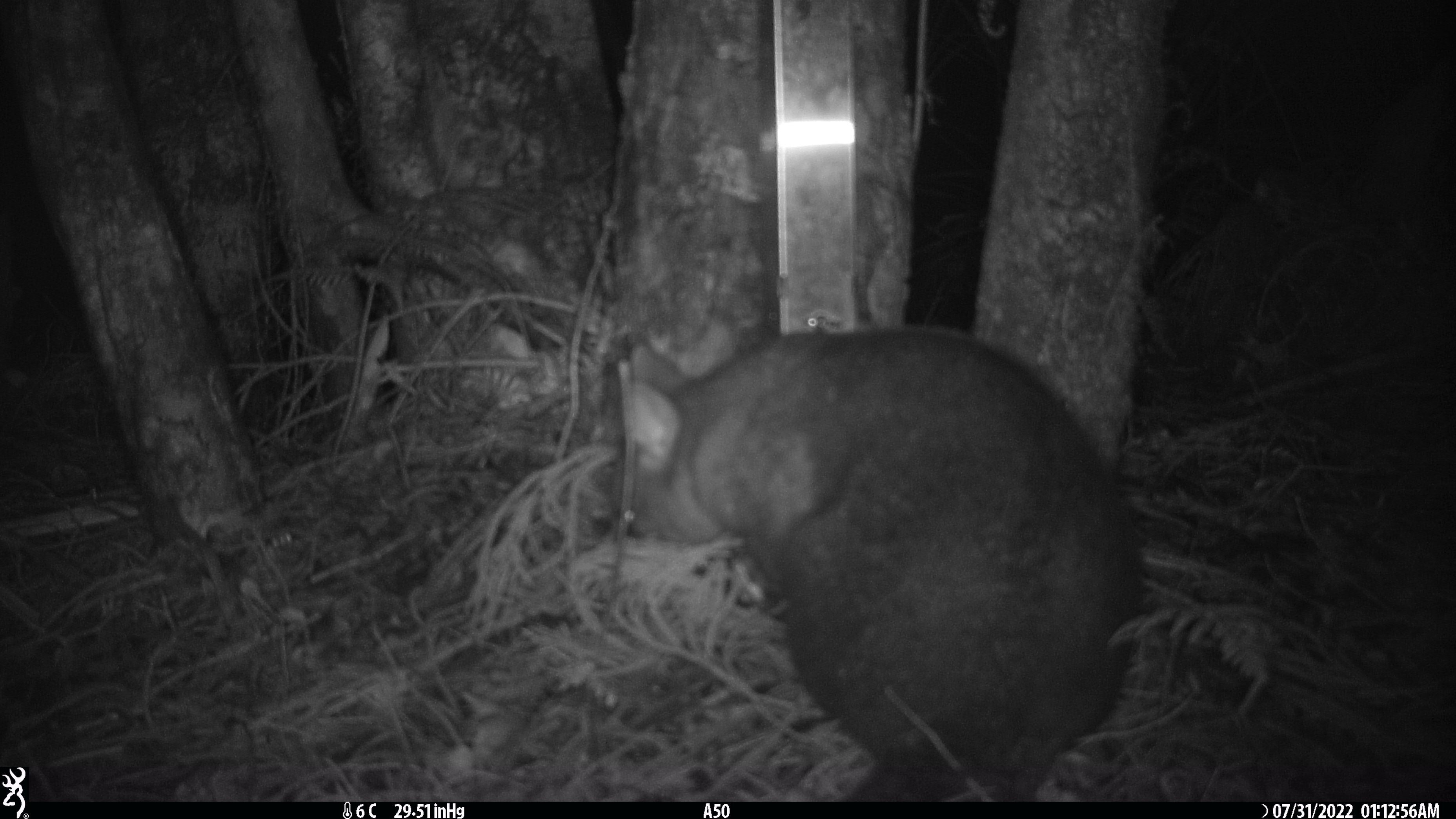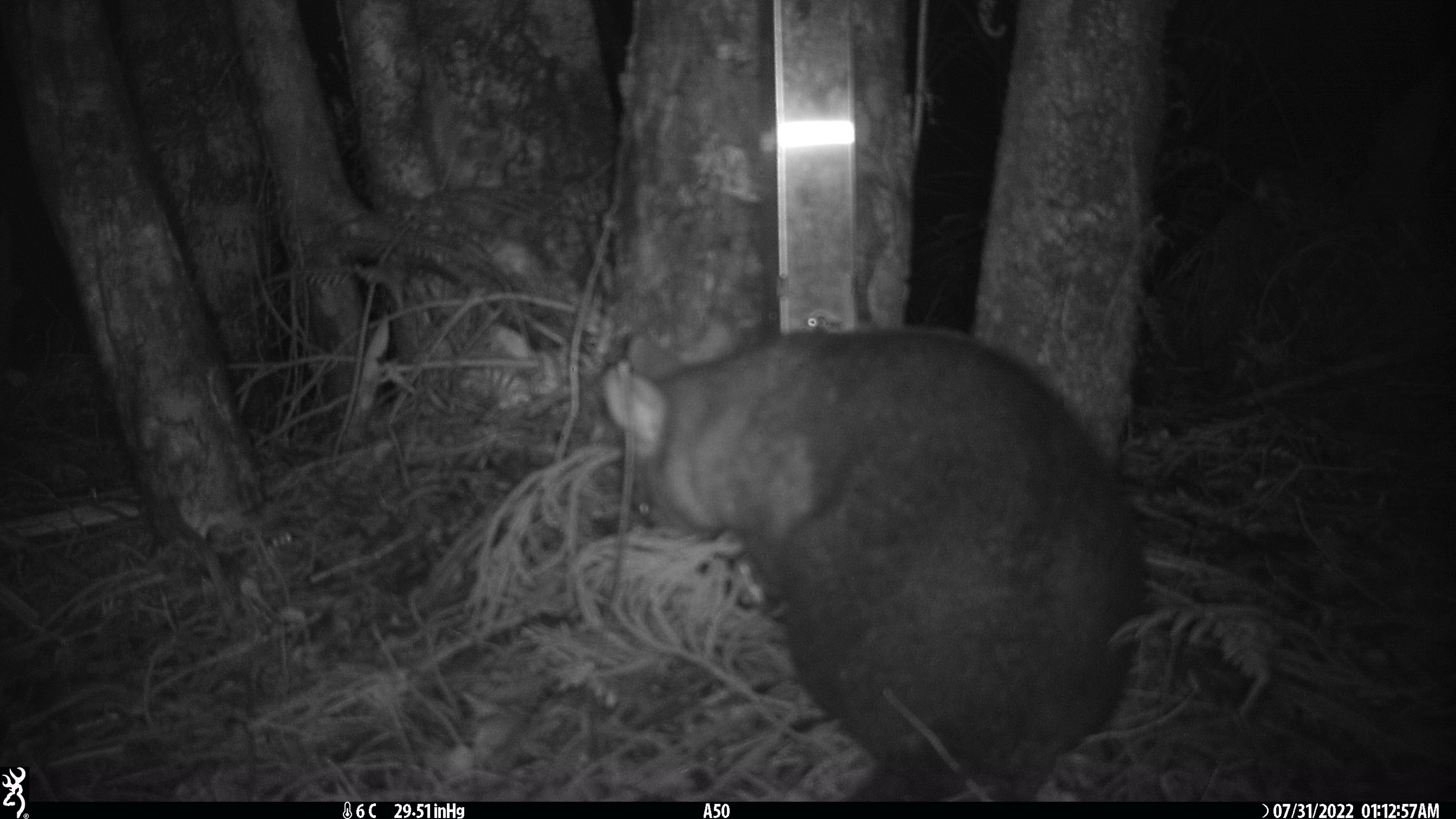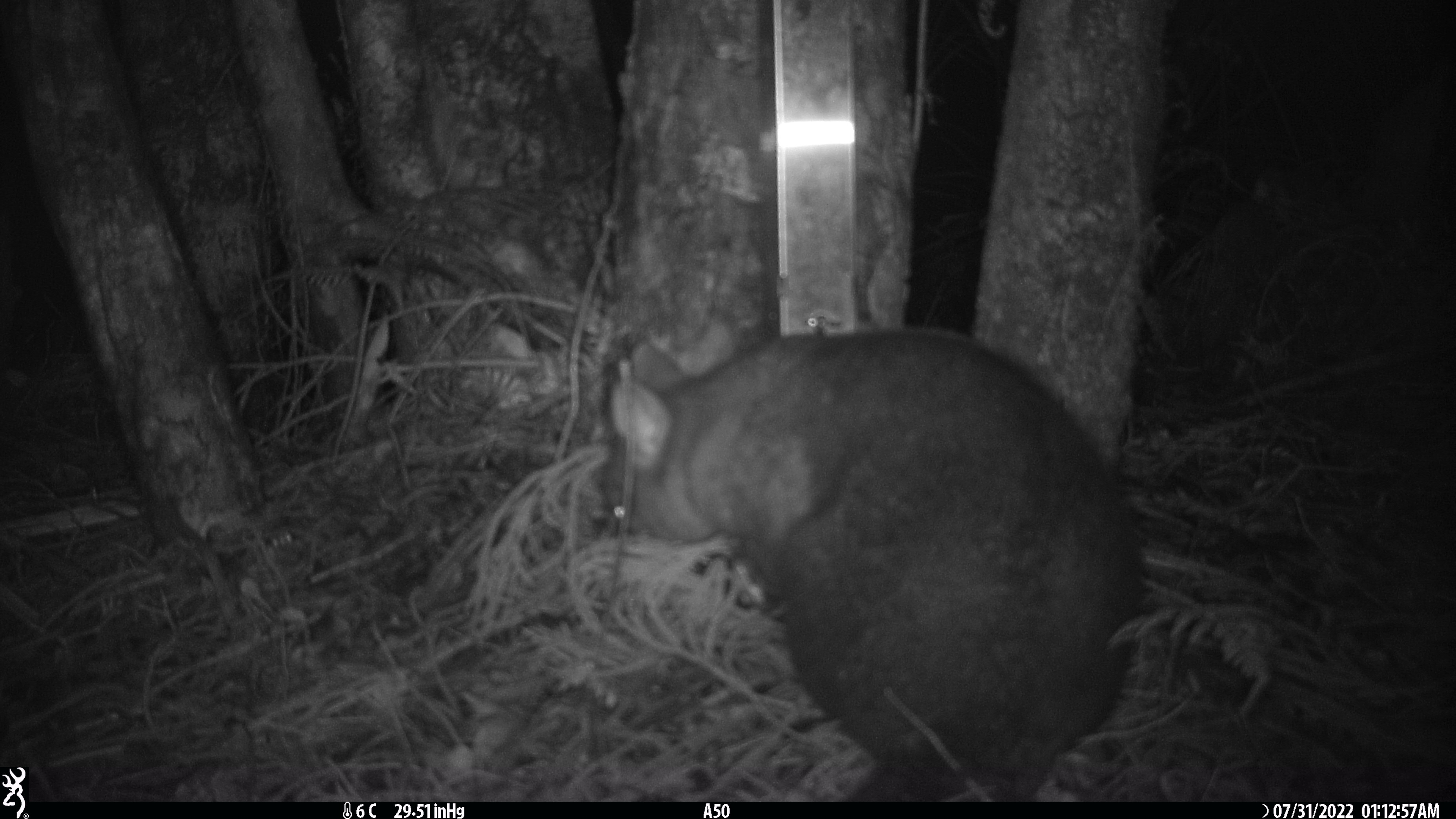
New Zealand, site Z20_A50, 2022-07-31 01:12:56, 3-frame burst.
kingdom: Animalia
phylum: Chordata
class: Mammalia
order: Diprotodontia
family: Phalangeridae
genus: Trichosurus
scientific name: Trichosurus vulpecula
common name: common brushtail possum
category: possum